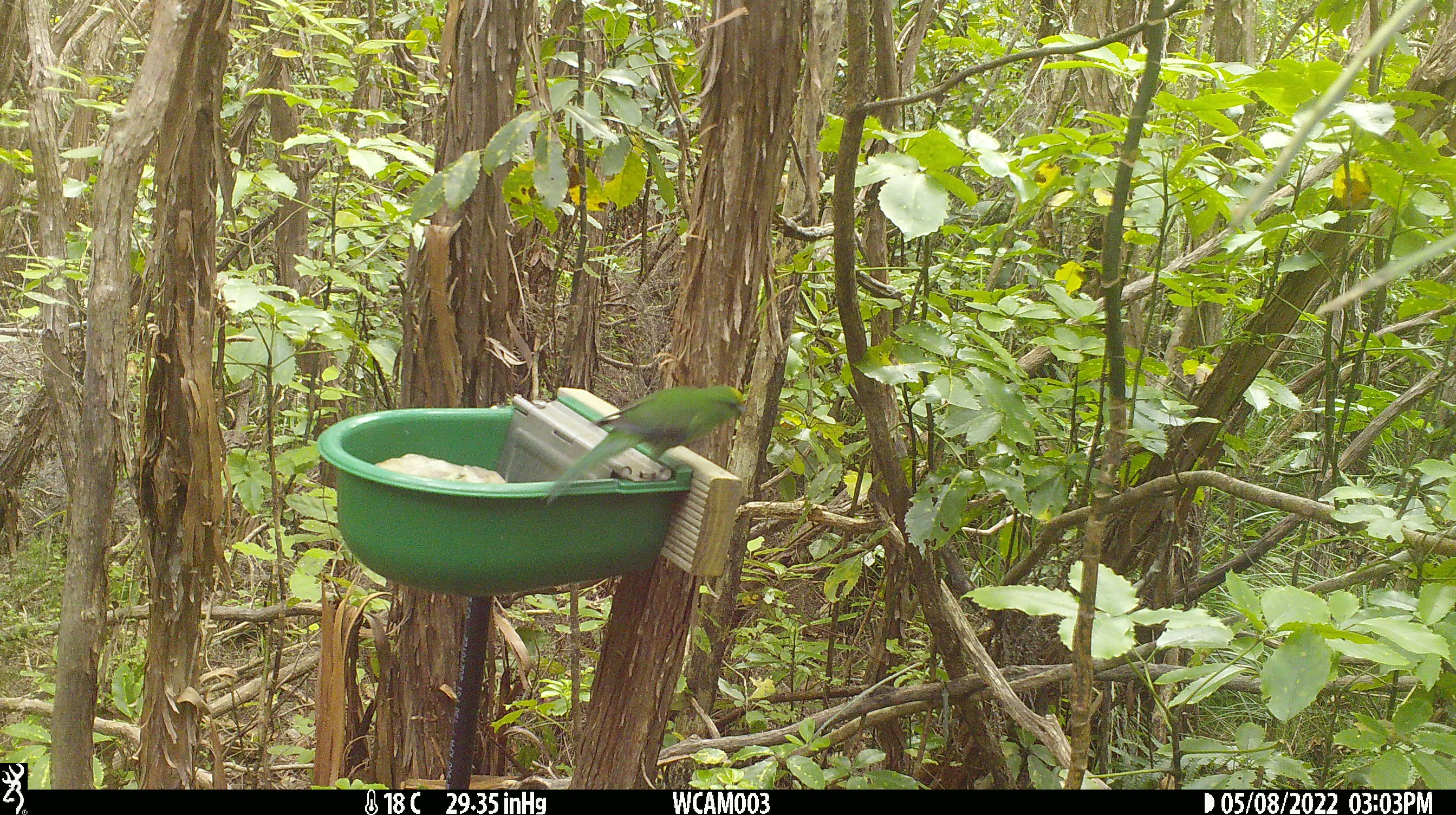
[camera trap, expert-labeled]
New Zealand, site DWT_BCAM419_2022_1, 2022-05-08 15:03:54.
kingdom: Animalia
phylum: Chordata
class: Aves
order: Psittaciformes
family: Psittaculidae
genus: Cyanoramphus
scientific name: Cyanoramphus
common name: parakeet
Parakeet (Cyanoramphus).